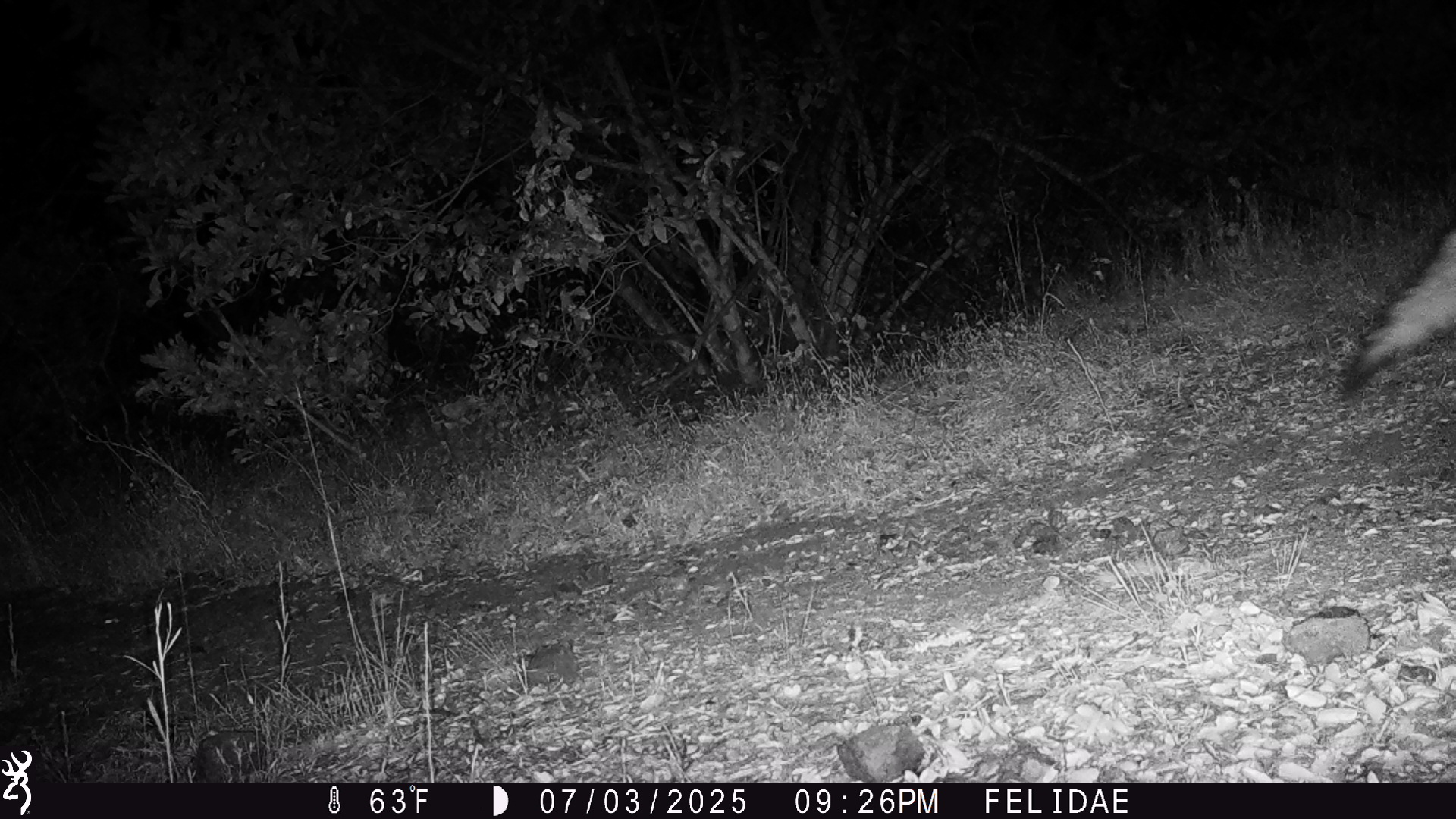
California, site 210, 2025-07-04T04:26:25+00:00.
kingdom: Animalia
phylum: Chordata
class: Mammalia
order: Carnivora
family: Canidae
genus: Canis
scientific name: Canis latrans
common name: coyote